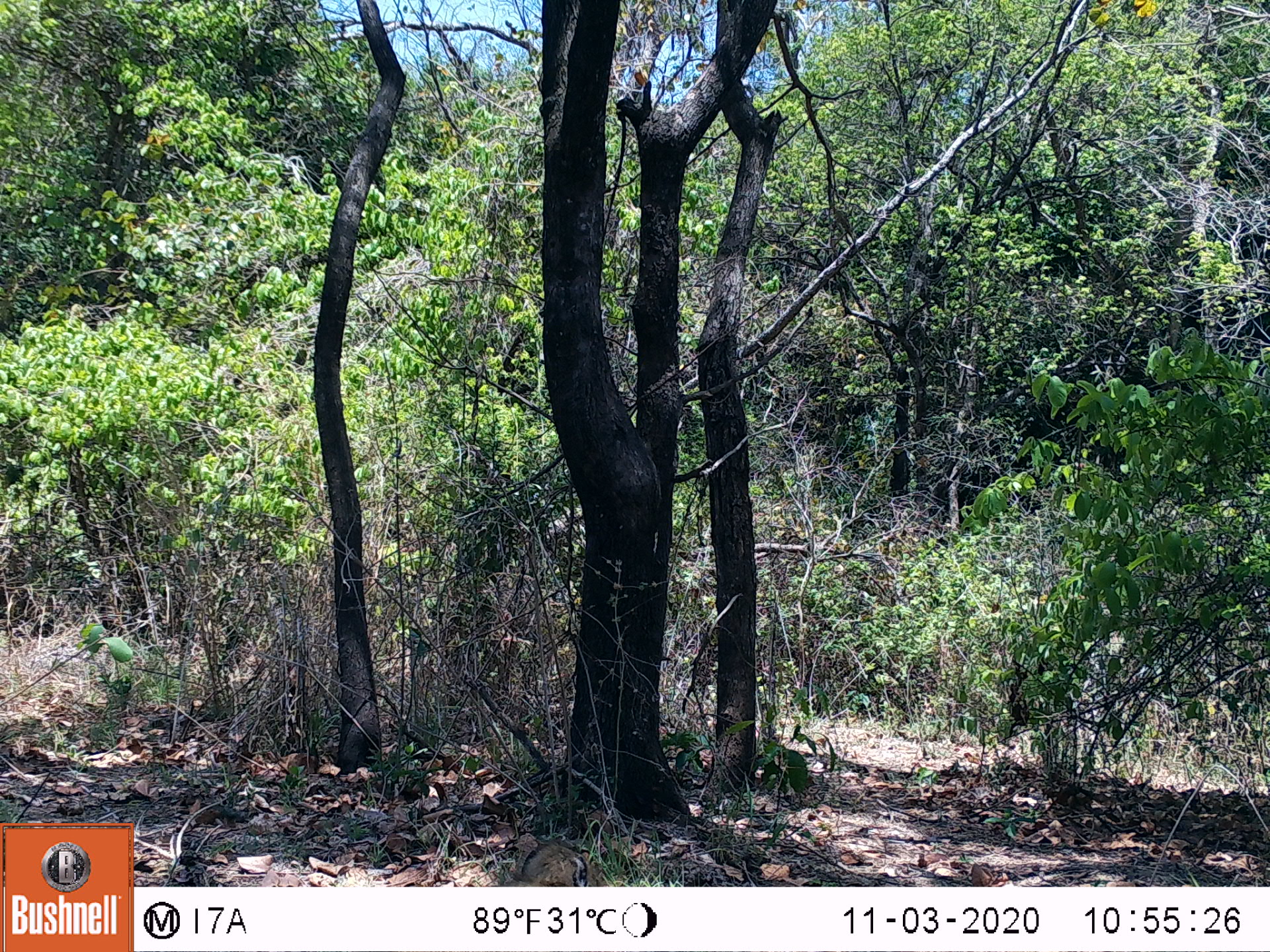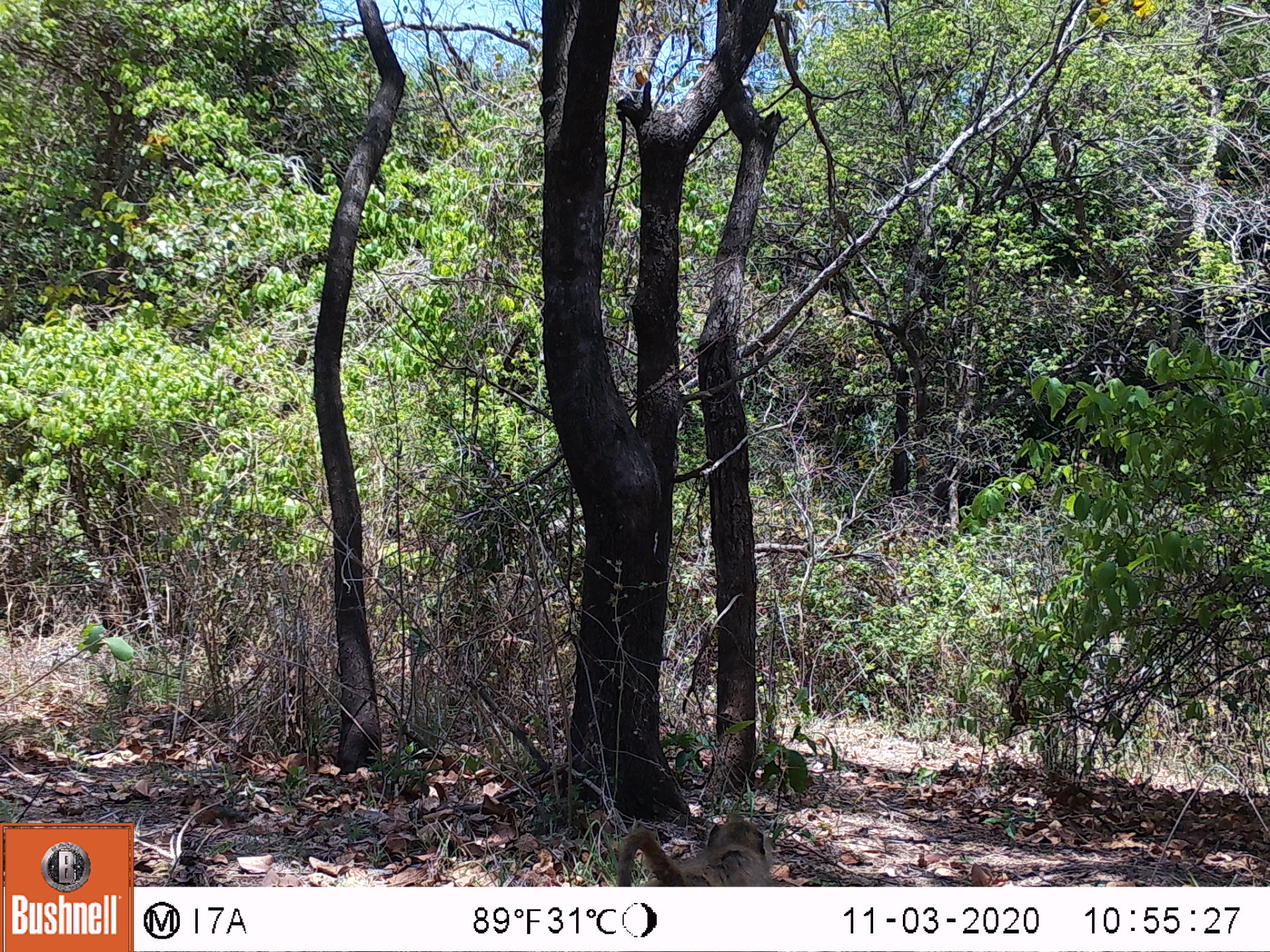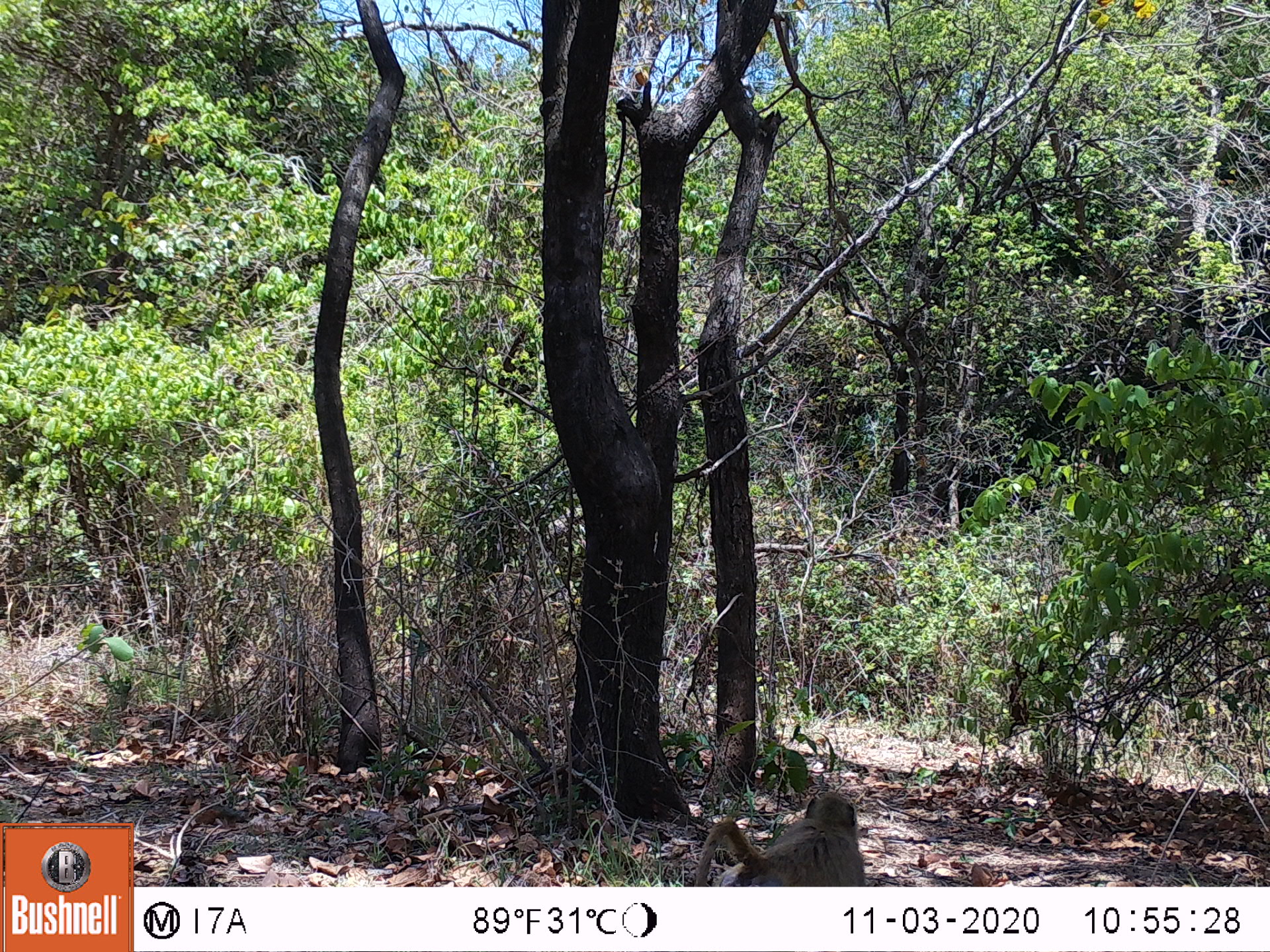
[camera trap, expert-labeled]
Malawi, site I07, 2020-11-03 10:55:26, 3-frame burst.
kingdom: Animalia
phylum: Chordata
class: Mammalia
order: Artiodactyla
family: Suidae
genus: Phacochoerus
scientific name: Phacochoerus africanus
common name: common warthog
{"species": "common warthog (Phacochoerus africanus)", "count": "1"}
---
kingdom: Animalia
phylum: Chordata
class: Mammalia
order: Primates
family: Cercopithecidae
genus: Papio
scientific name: Papio cynocephalus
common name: yellow baboon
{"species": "yellow baboon (Papio cynocephalus)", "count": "1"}